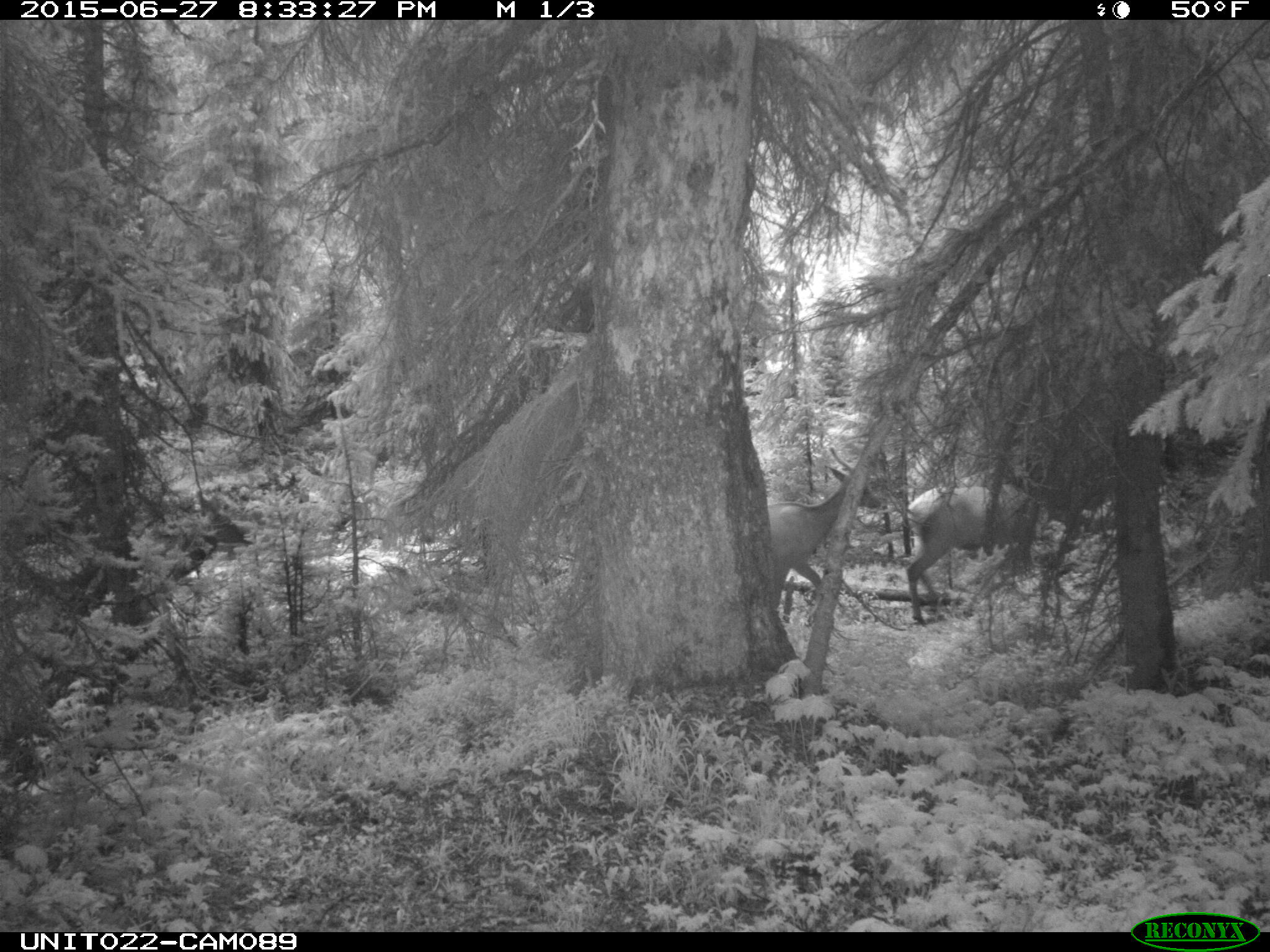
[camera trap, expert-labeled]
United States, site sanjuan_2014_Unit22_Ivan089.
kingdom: Animalia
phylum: Chordata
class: Mammalia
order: Artiodactyla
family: Cervidae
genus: Cervus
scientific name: Cervus elaphus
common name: red deer